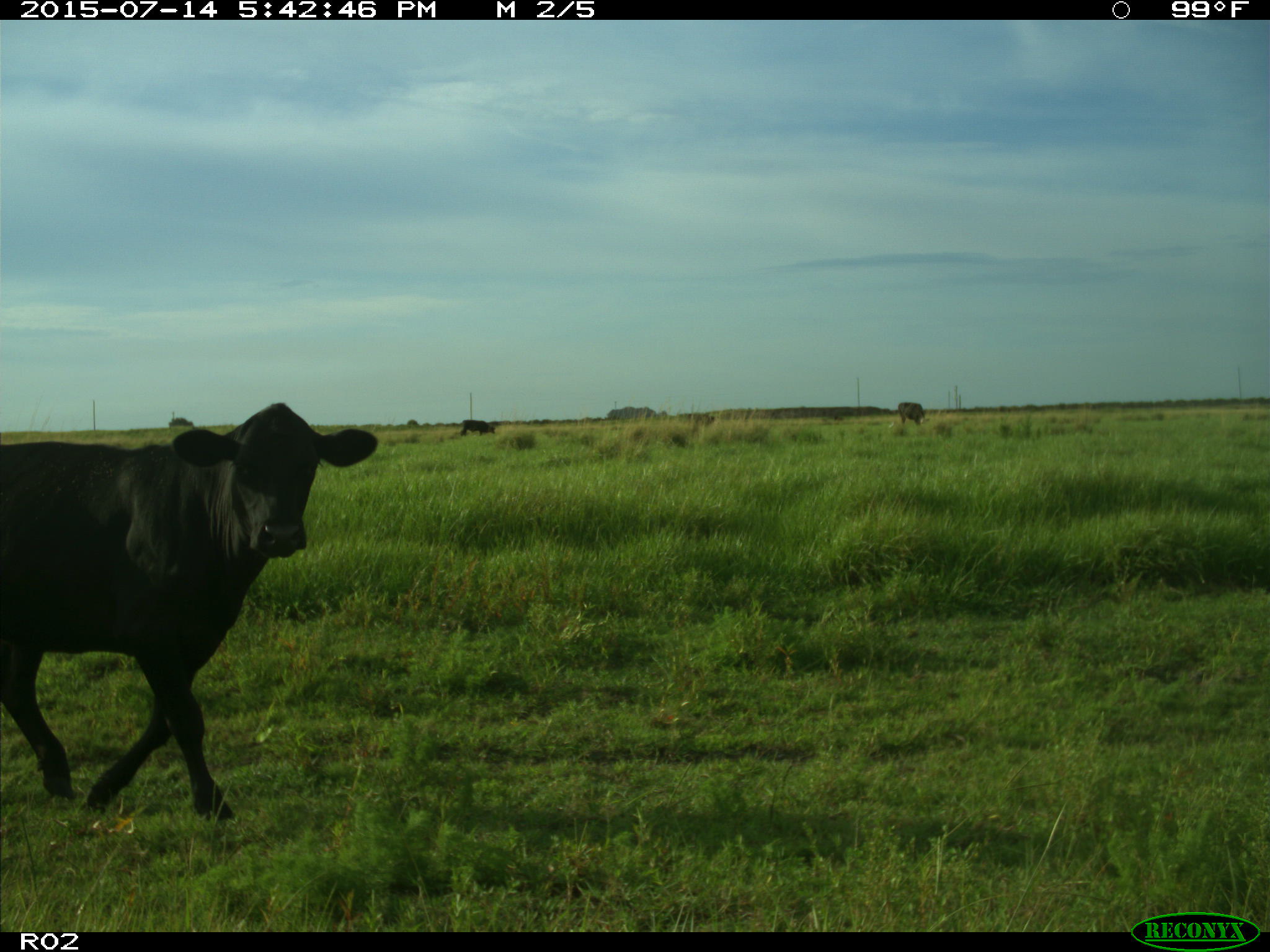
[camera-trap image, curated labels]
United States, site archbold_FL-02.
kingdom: Animalia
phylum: Chordata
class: Mammalia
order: Artiodactyla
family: Bovidae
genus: Bos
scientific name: Bos taurus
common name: domestic cow